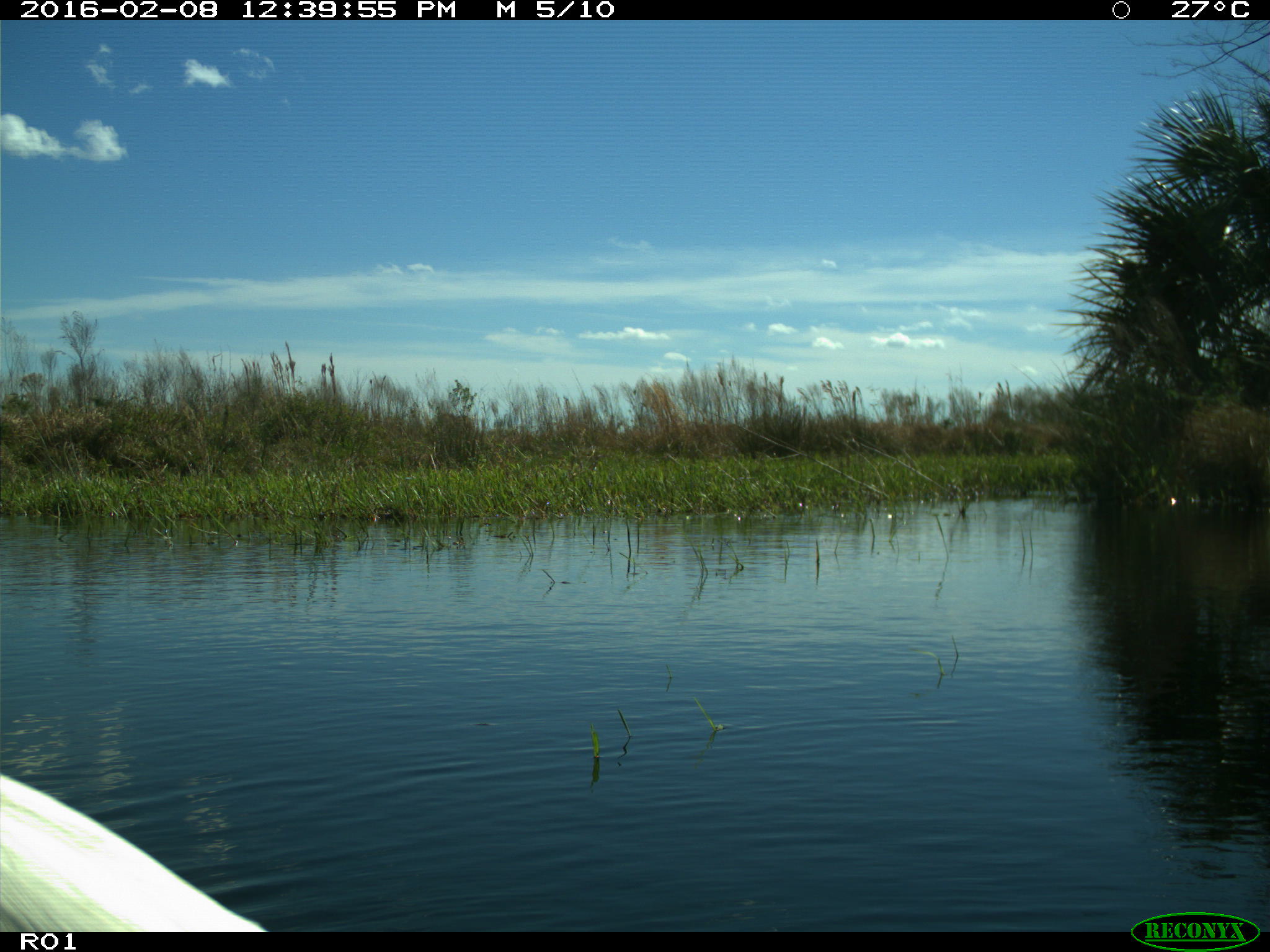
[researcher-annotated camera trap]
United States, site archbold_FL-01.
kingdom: Animalia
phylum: Chordata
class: Aves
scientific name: Aves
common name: birds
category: unidentified bird